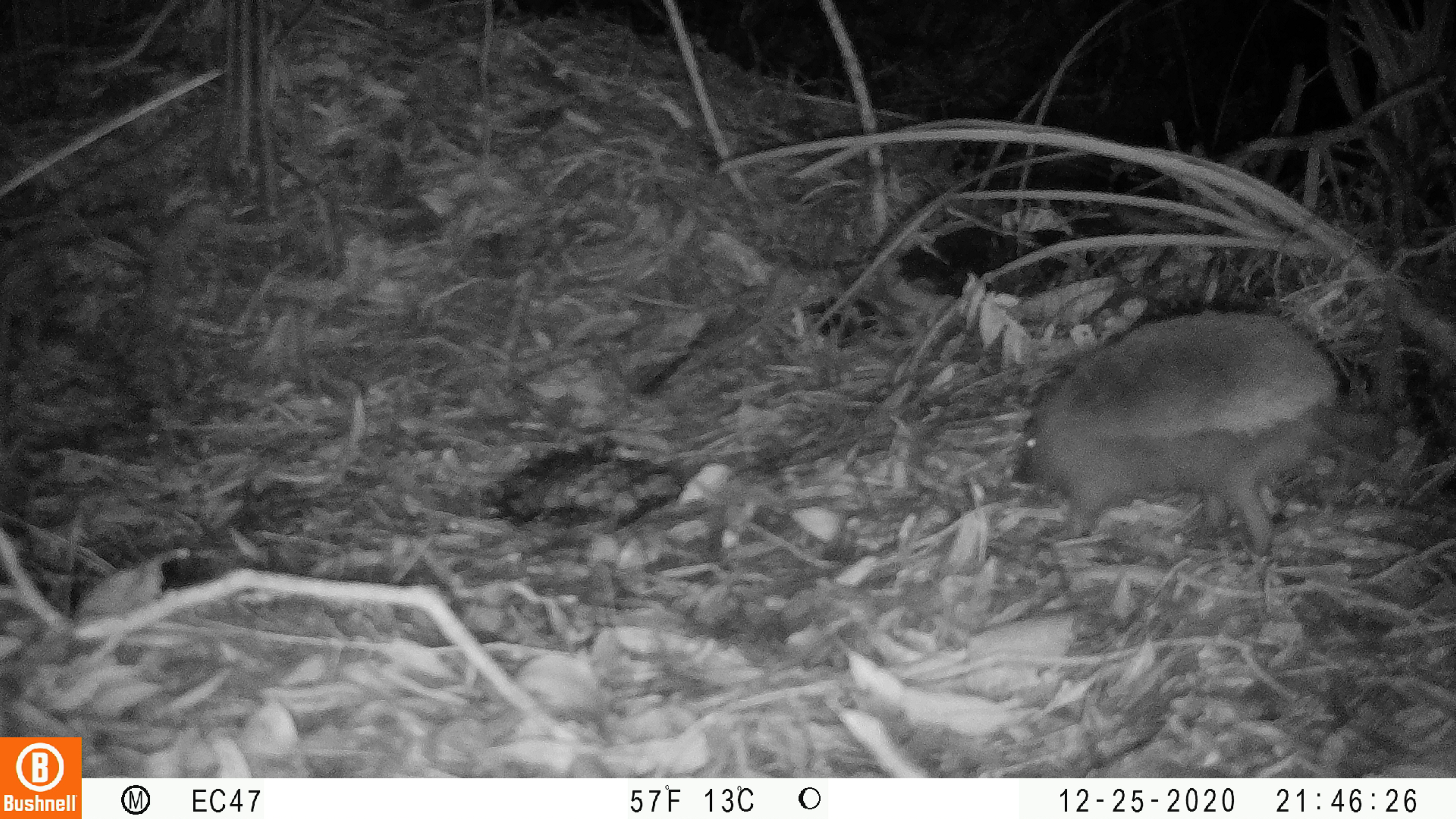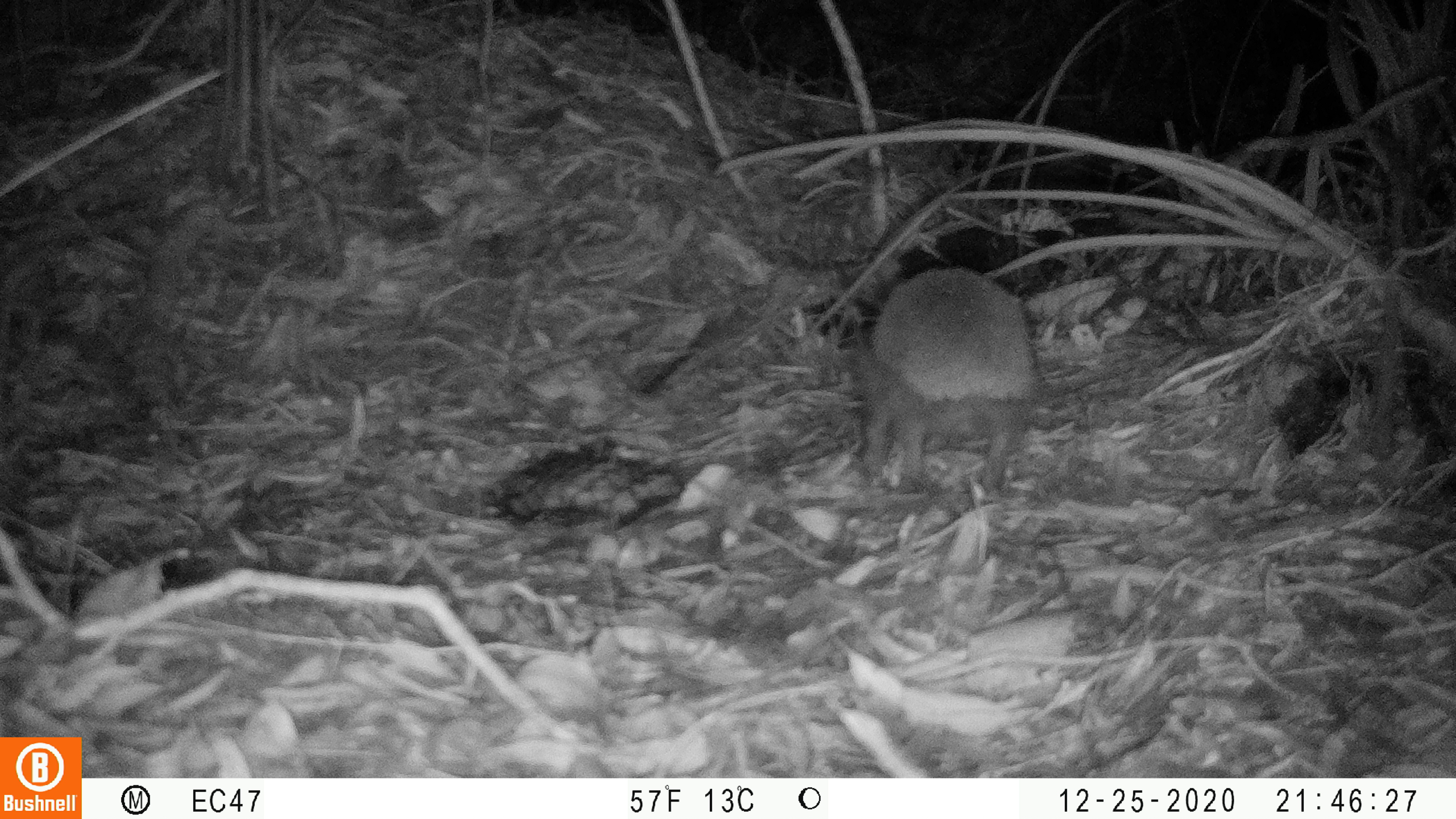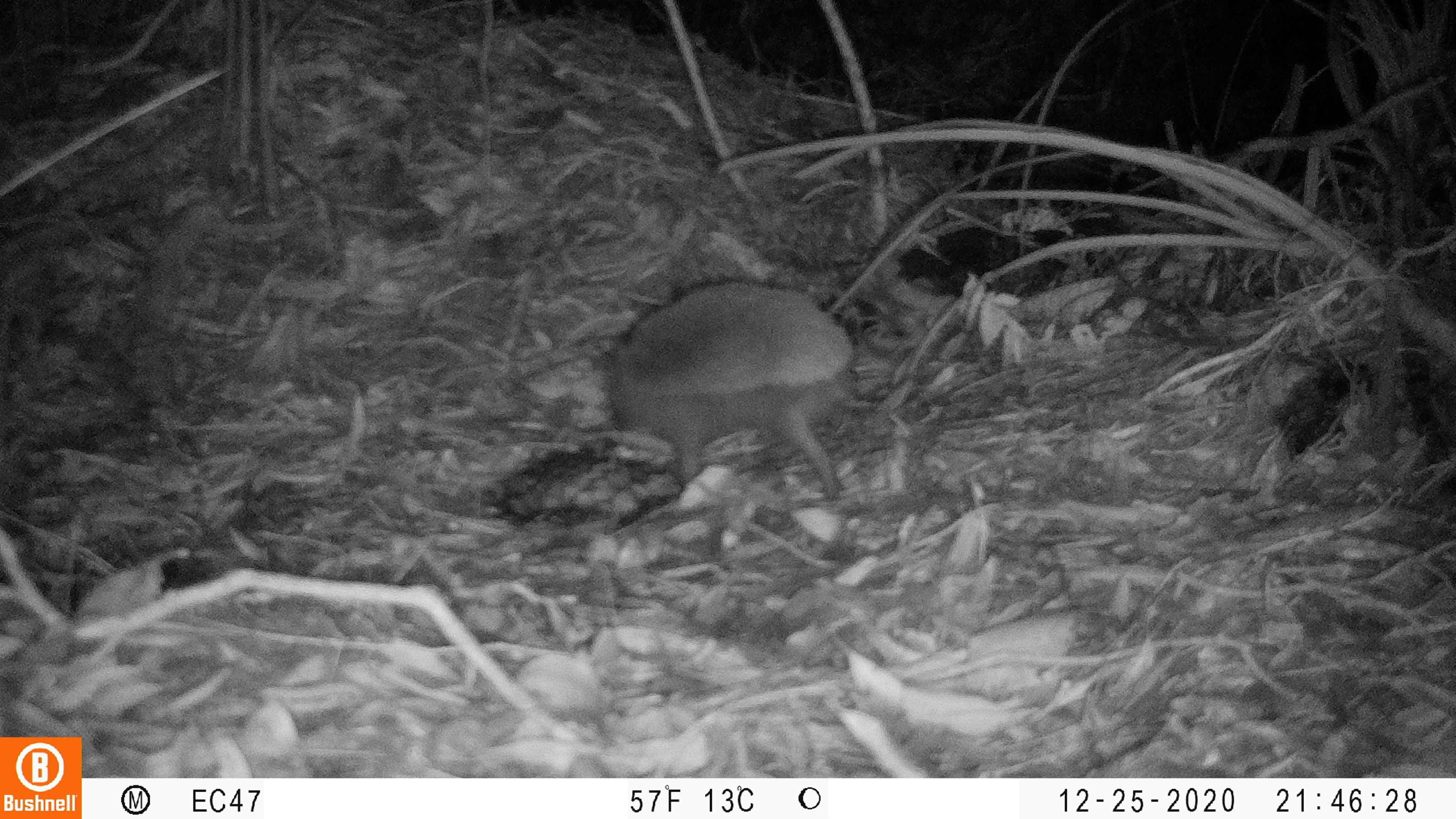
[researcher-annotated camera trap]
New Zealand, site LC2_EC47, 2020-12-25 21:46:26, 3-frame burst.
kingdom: Animalia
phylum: Chordata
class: Mammalia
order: Eulipotyphla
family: Erinaceidae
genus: Erinaceus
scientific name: Erinaceus europaeus europaeus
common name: european hedgehog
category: hedgehog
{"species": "hedgehog (european hedgehog) (Erinaceus europaeus europaeus)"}